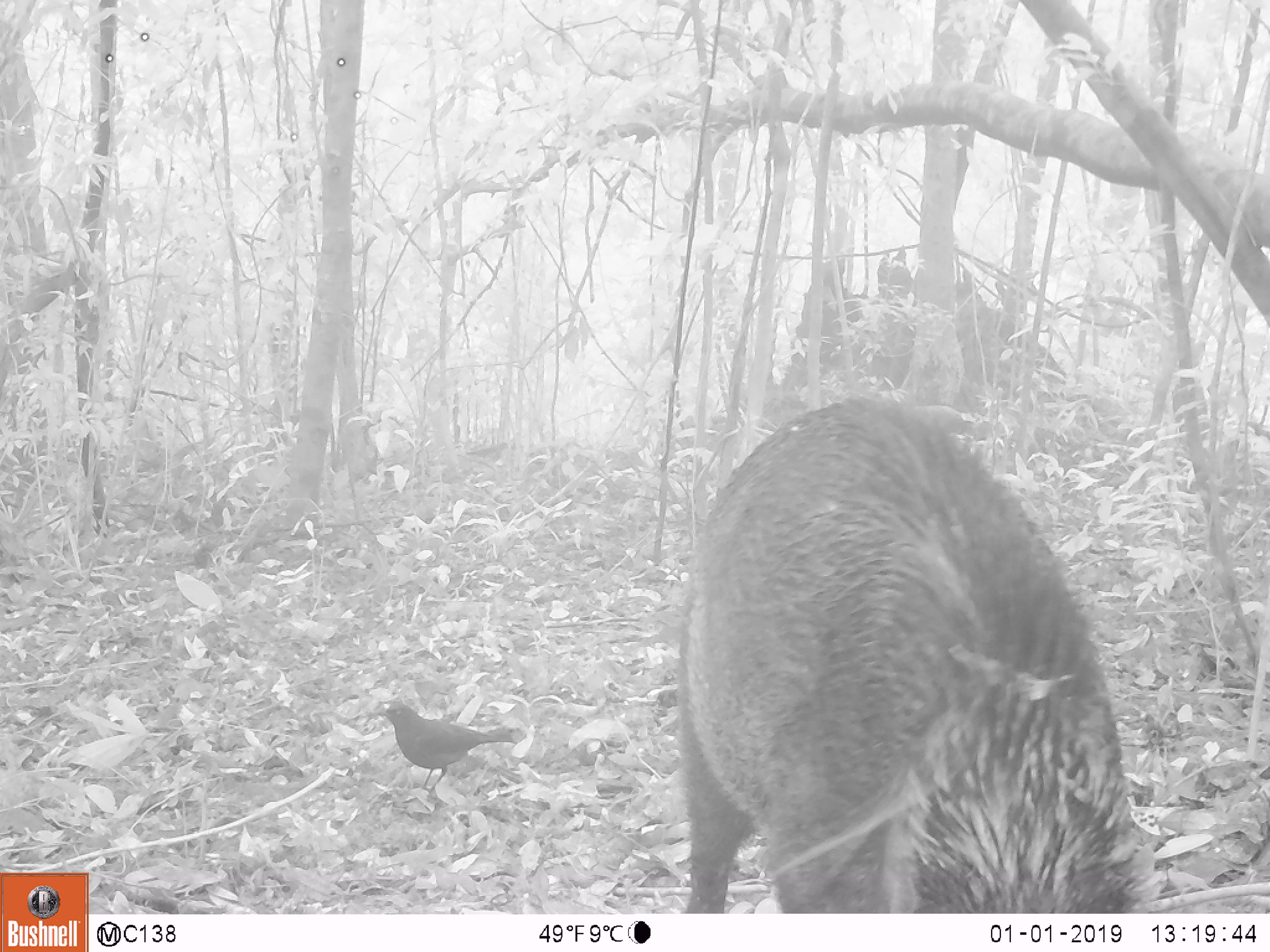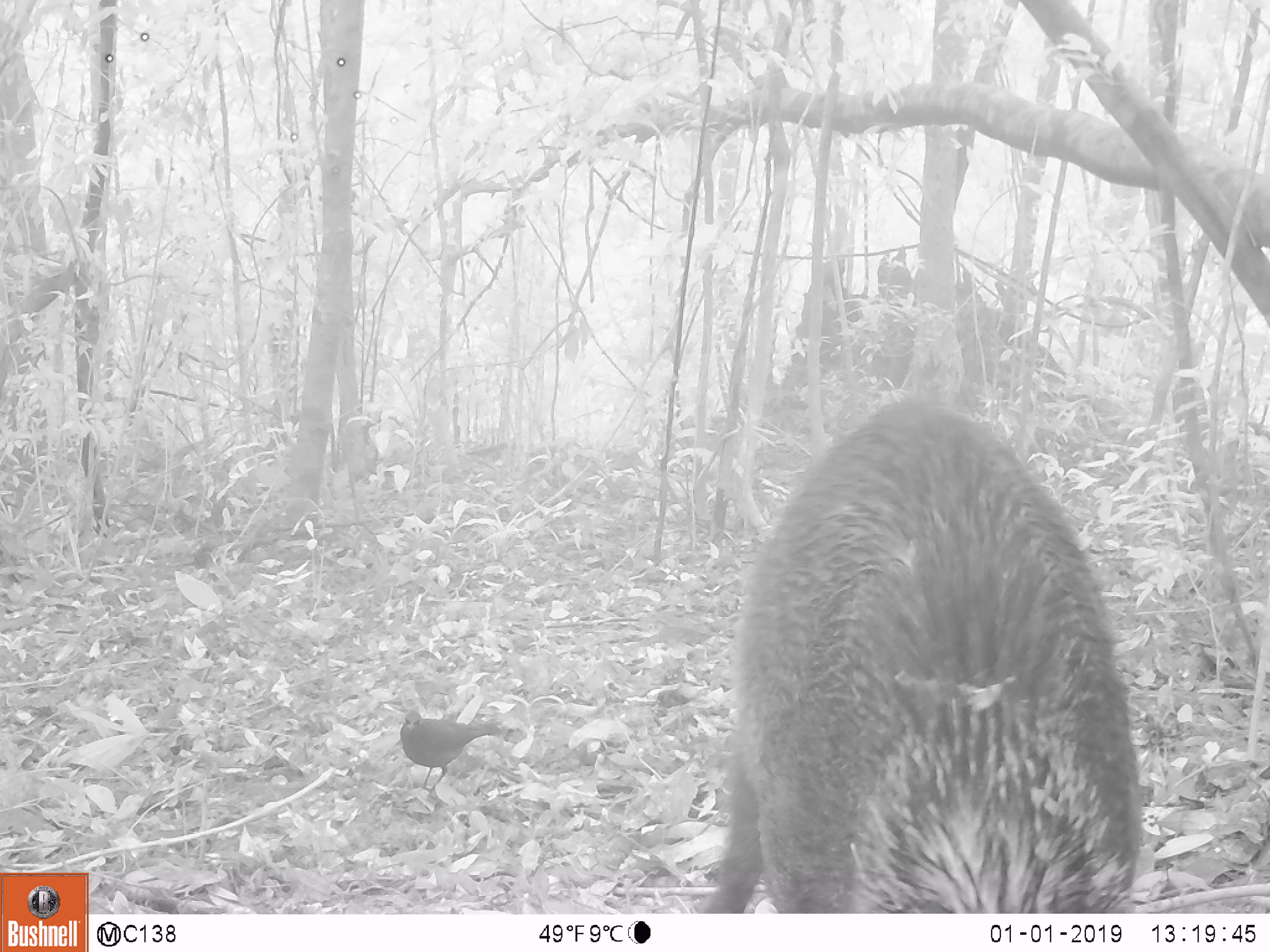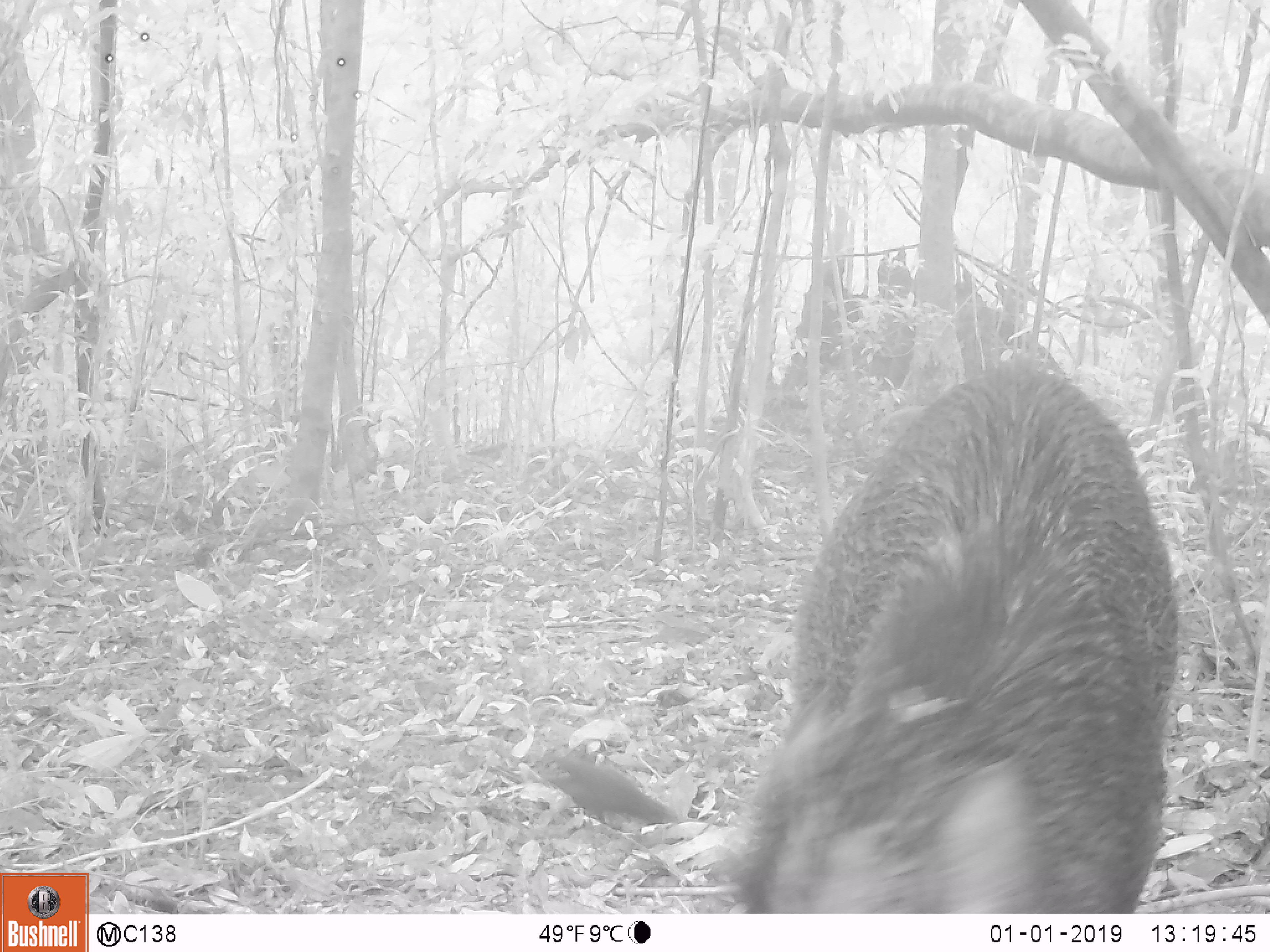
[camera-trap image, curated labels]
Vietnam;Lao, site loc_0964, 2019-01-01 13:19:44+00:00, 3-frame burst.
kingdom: Animalia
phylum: Chordata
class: Mammalia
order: Artiodactyla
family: Suidae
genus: Sus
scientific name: Sus scrofa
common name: eurasian wild pig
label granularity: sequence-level